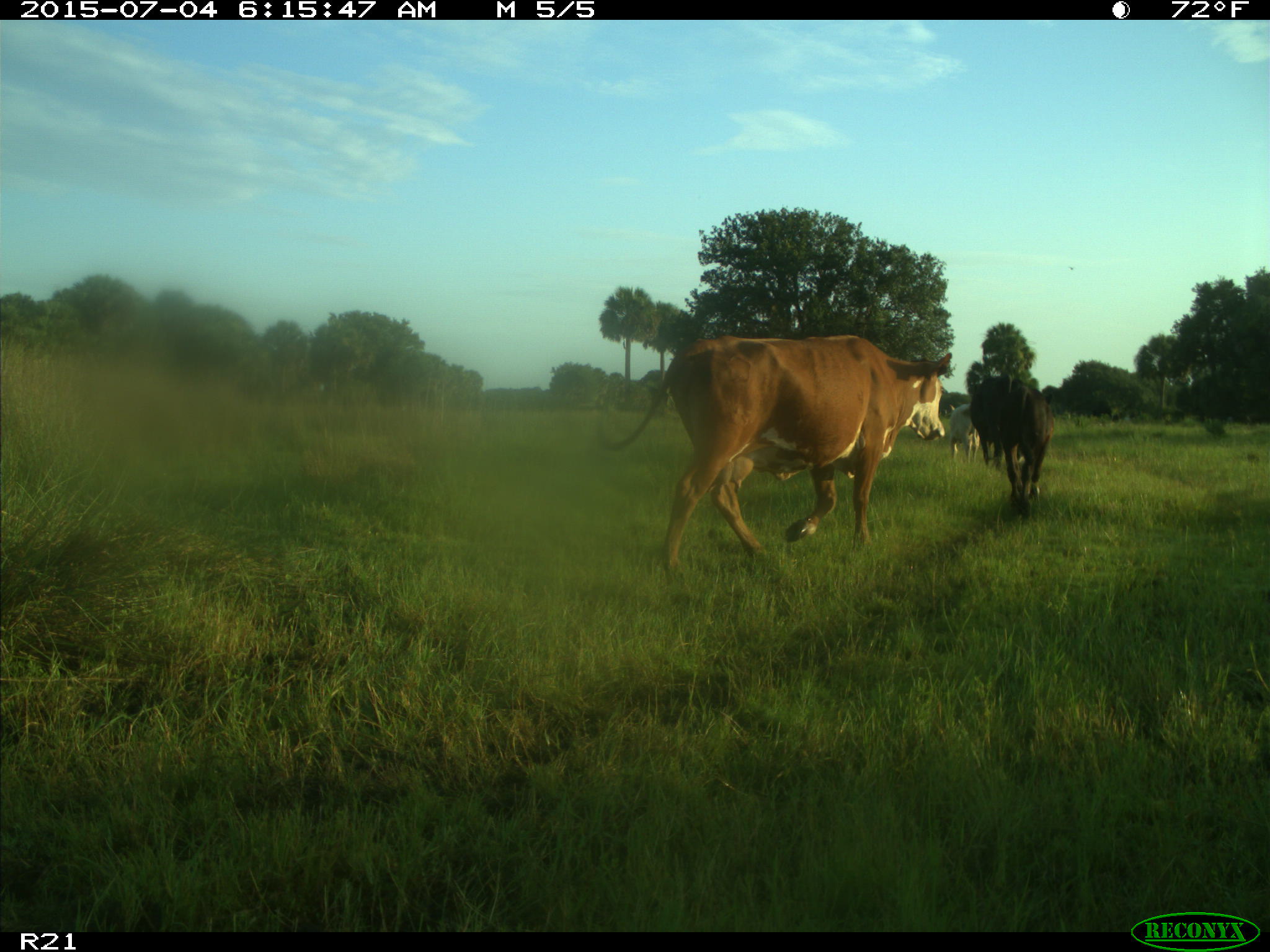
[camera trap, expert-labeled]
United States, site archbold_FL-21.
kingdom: Animalia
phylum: Chordata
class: Mammalia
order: Artiodactyla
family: Bovidae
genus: Bos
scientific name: Bos taurus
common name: domestic cow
Bos taurus (domestic cow).